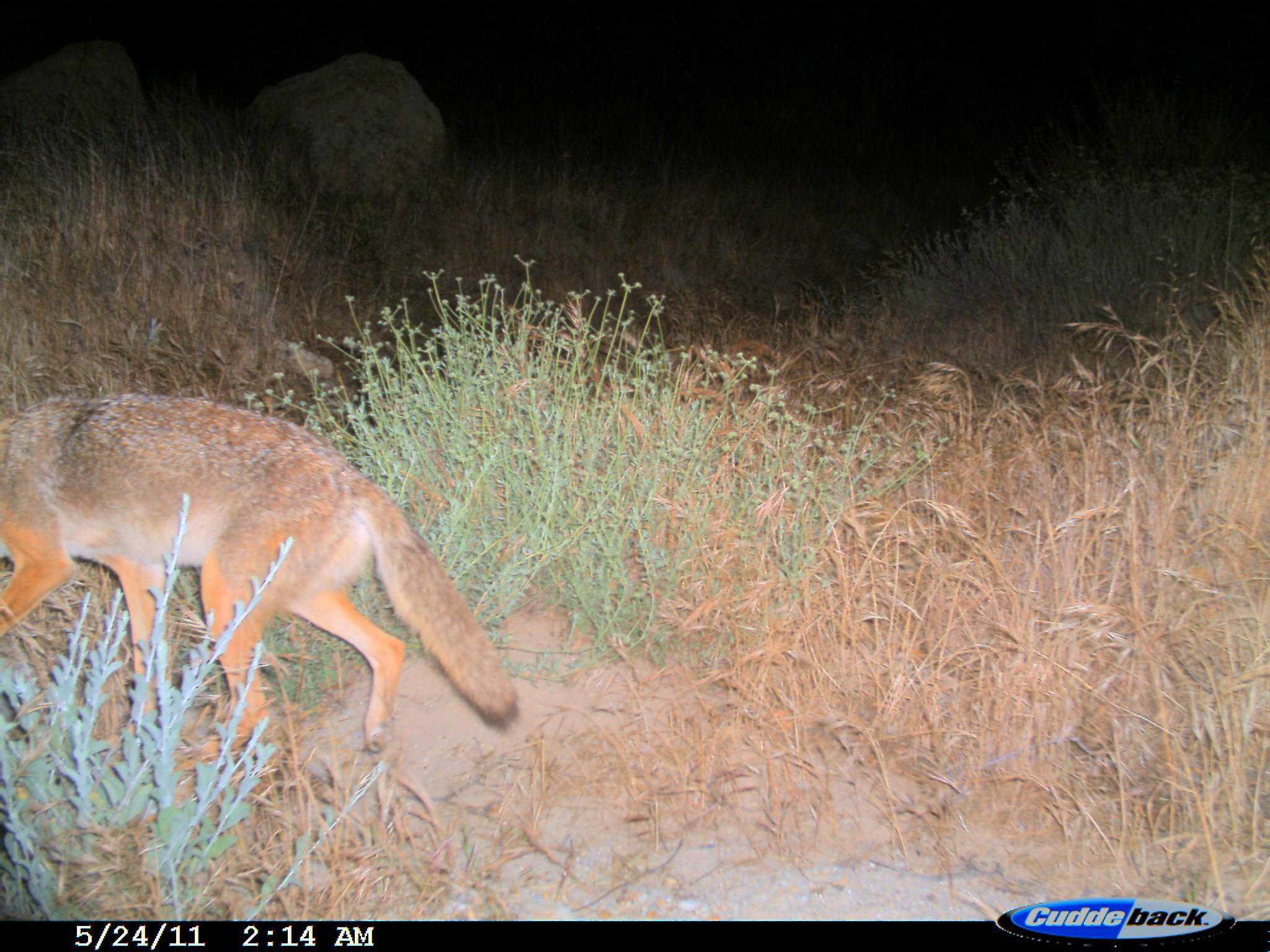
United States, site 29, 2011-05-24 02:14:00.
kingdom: Animalia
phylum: Chordata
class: Mammalia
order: Carnivora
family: Canidae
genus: Canis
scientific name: Canis latrans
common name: coyote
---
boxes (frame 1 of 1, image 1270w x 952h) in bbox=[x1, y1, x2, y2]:
coyote: bbox=[0, 397, 518, 773]